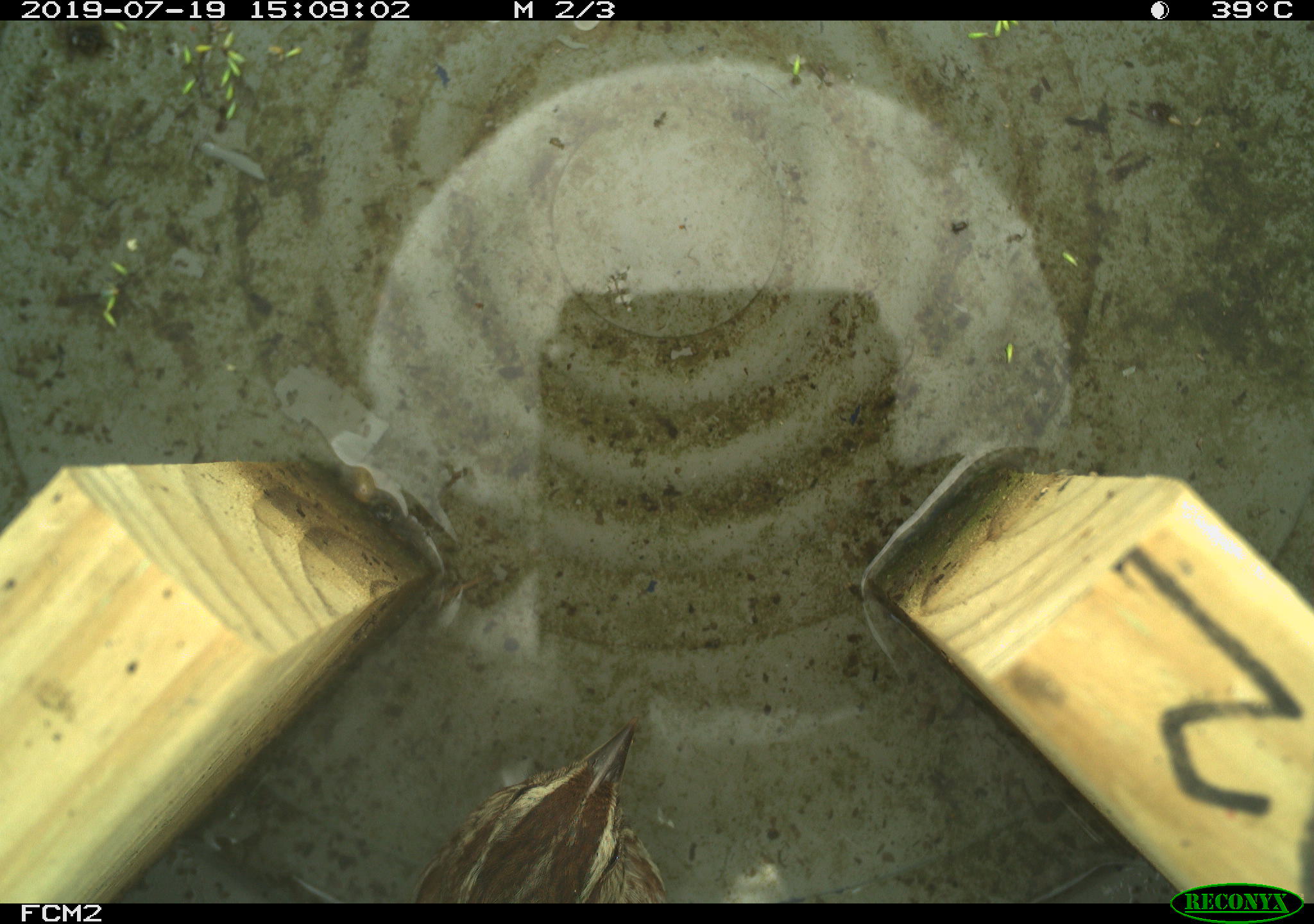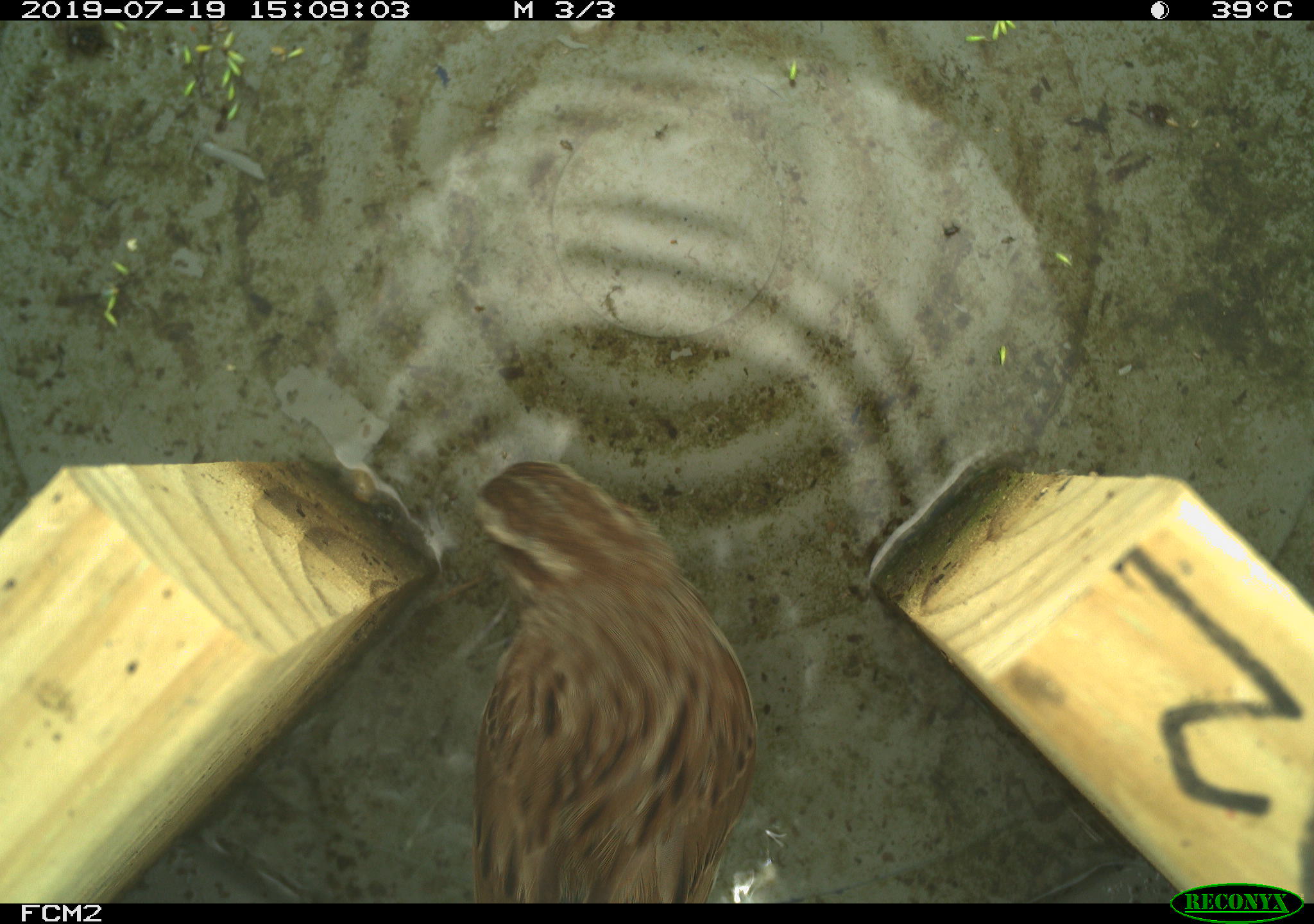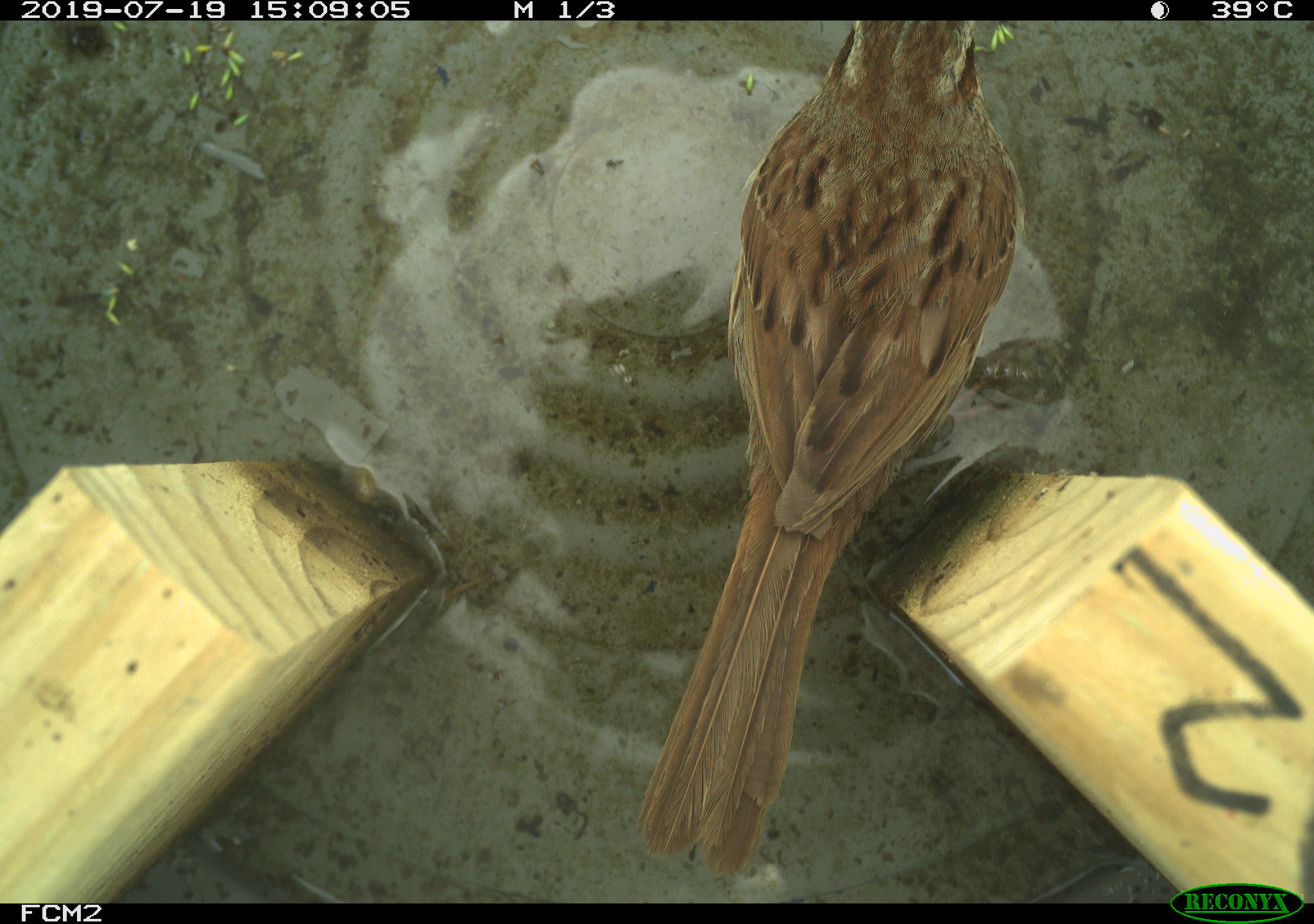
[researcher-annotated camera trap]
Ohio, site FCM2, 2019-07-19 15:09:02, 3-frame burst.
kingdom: Animalia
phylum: Chordata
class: Aves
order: Passeriformes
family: Passerellidae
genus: Melospiza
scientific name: Melospiza melodia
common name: song sparrow